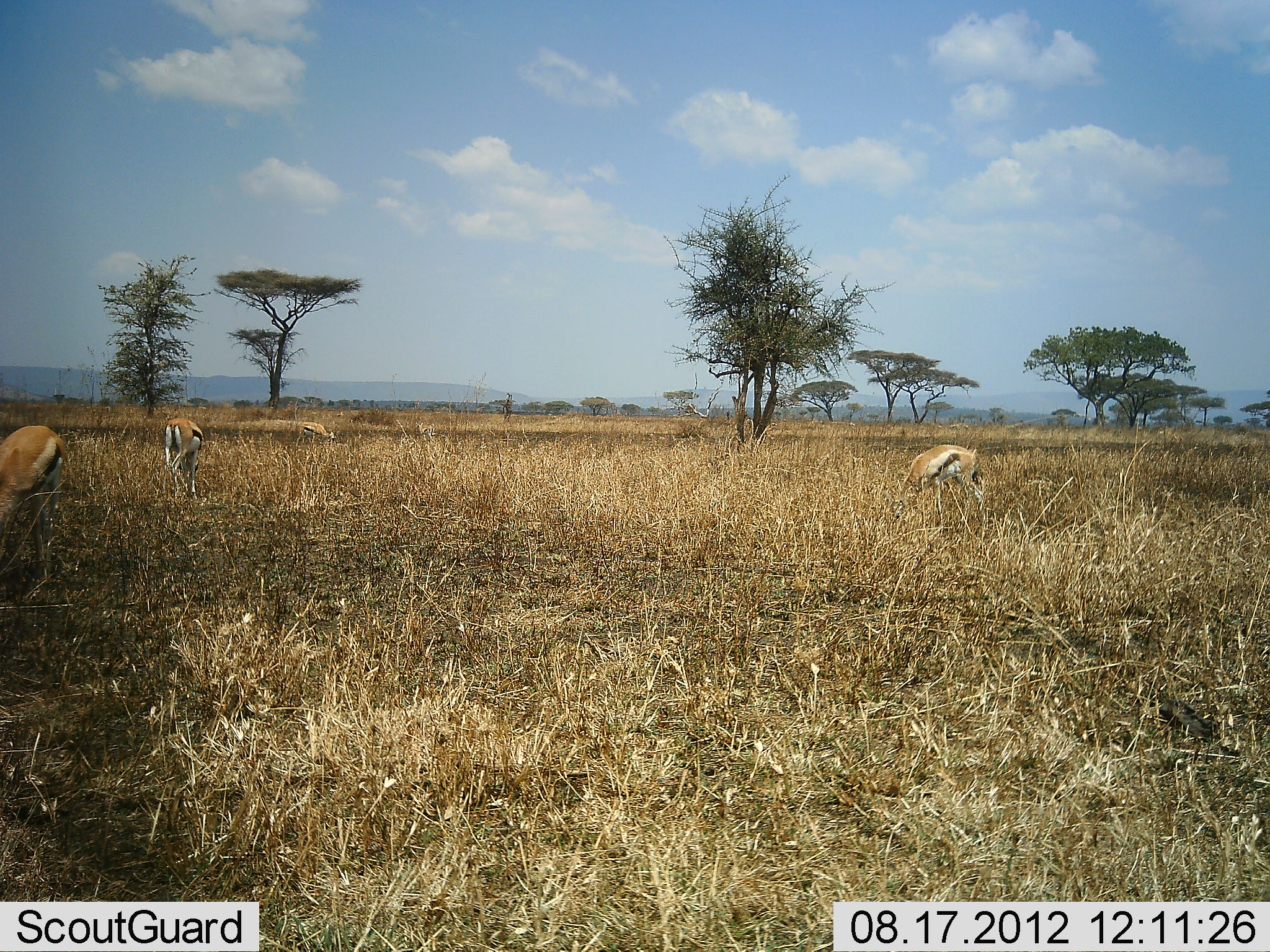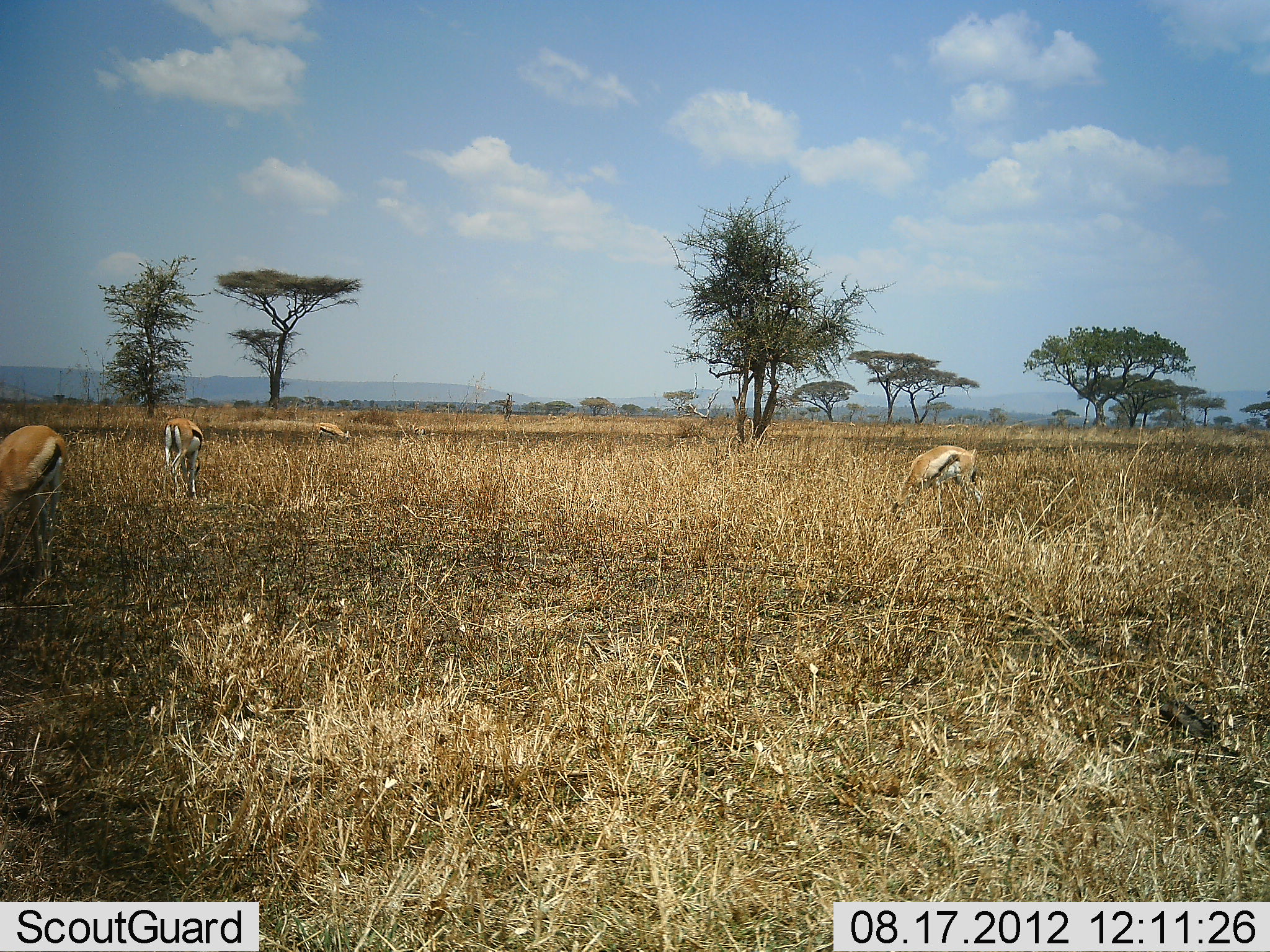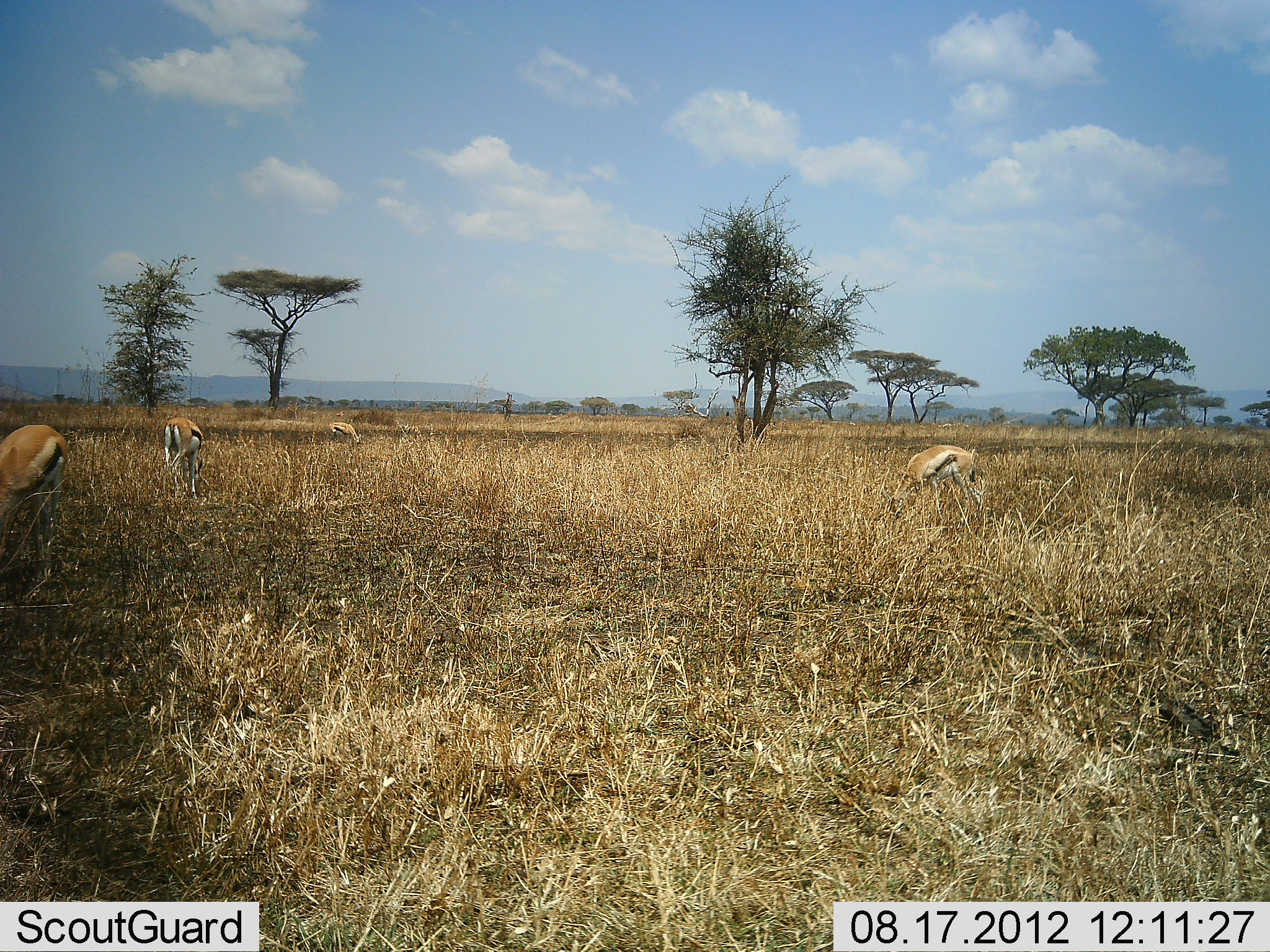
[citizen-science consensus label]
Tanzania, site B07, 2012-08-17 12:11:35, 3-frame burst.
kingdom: Animalia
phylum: Chordata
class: Mammalia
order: Artiodactyla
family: Bovidae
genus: Eudorcas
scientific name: Eudorcas thomsonii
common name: thomson's gazelle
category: gazellethomsons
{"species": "gazellethomsons (thomson's gazelle) (Eudorcas thomsonii)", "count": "5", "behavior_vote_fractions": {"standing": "30%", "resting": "0%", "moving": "40%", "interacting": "0%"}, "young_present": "0%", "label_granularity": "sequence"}